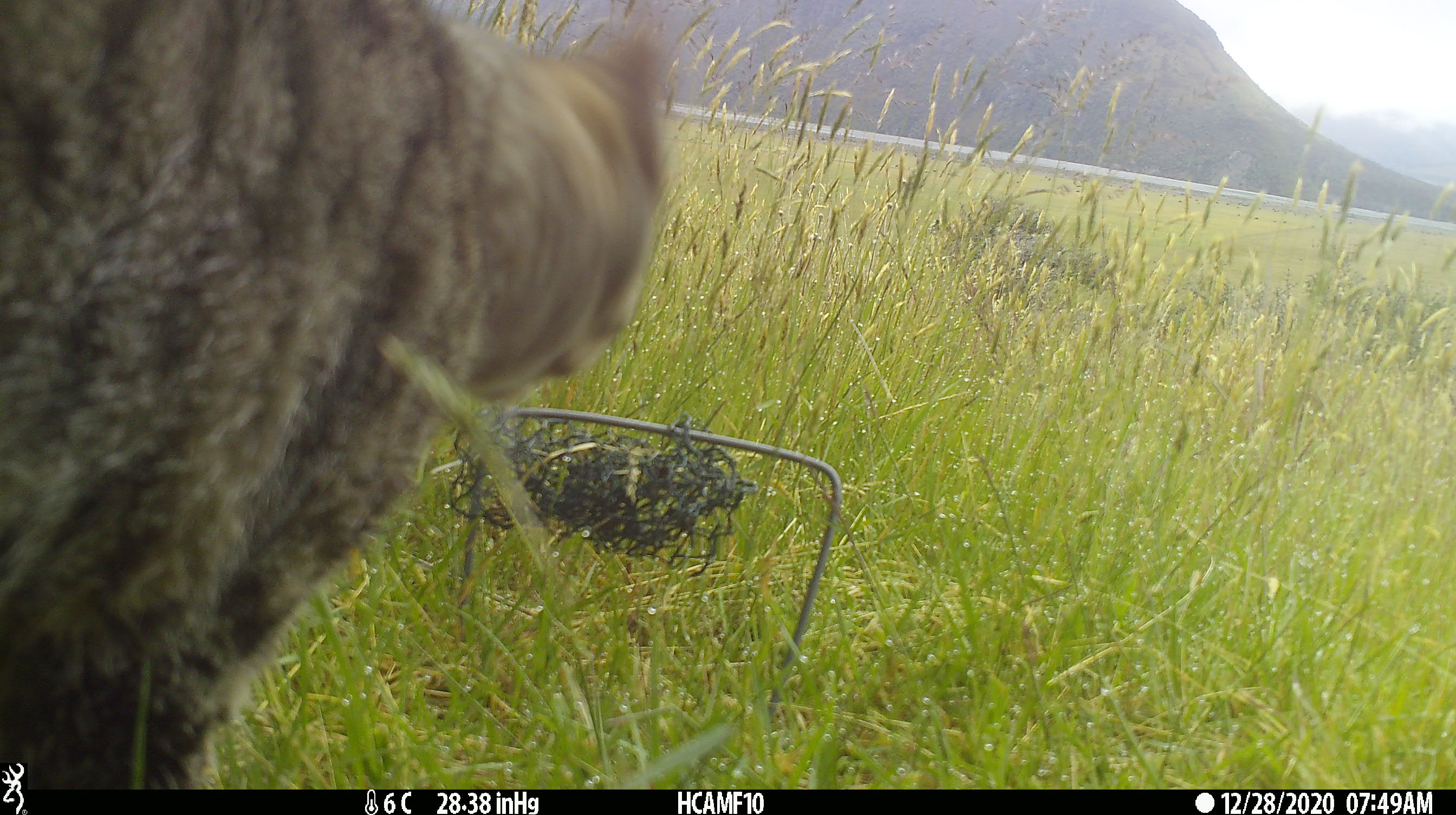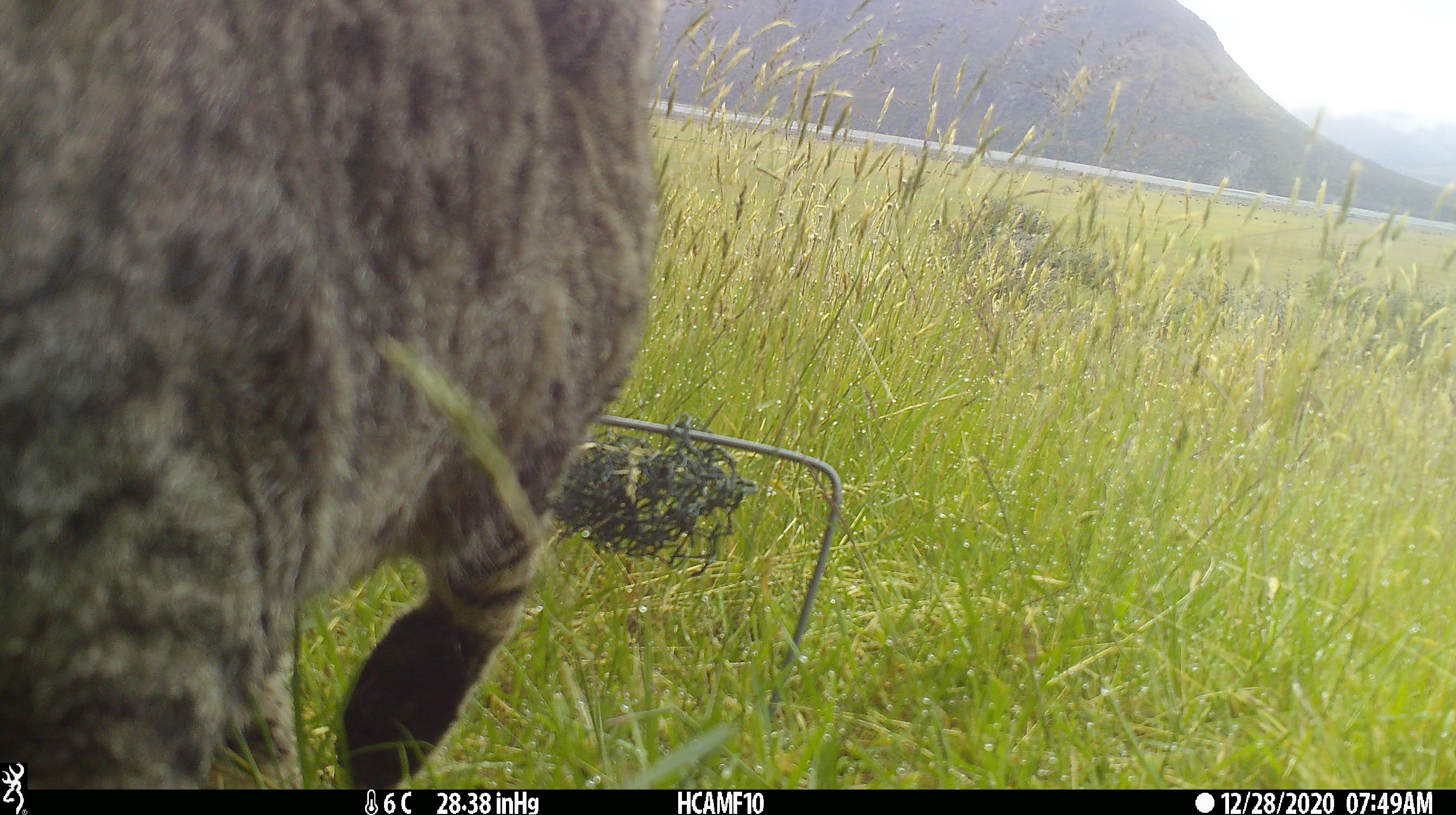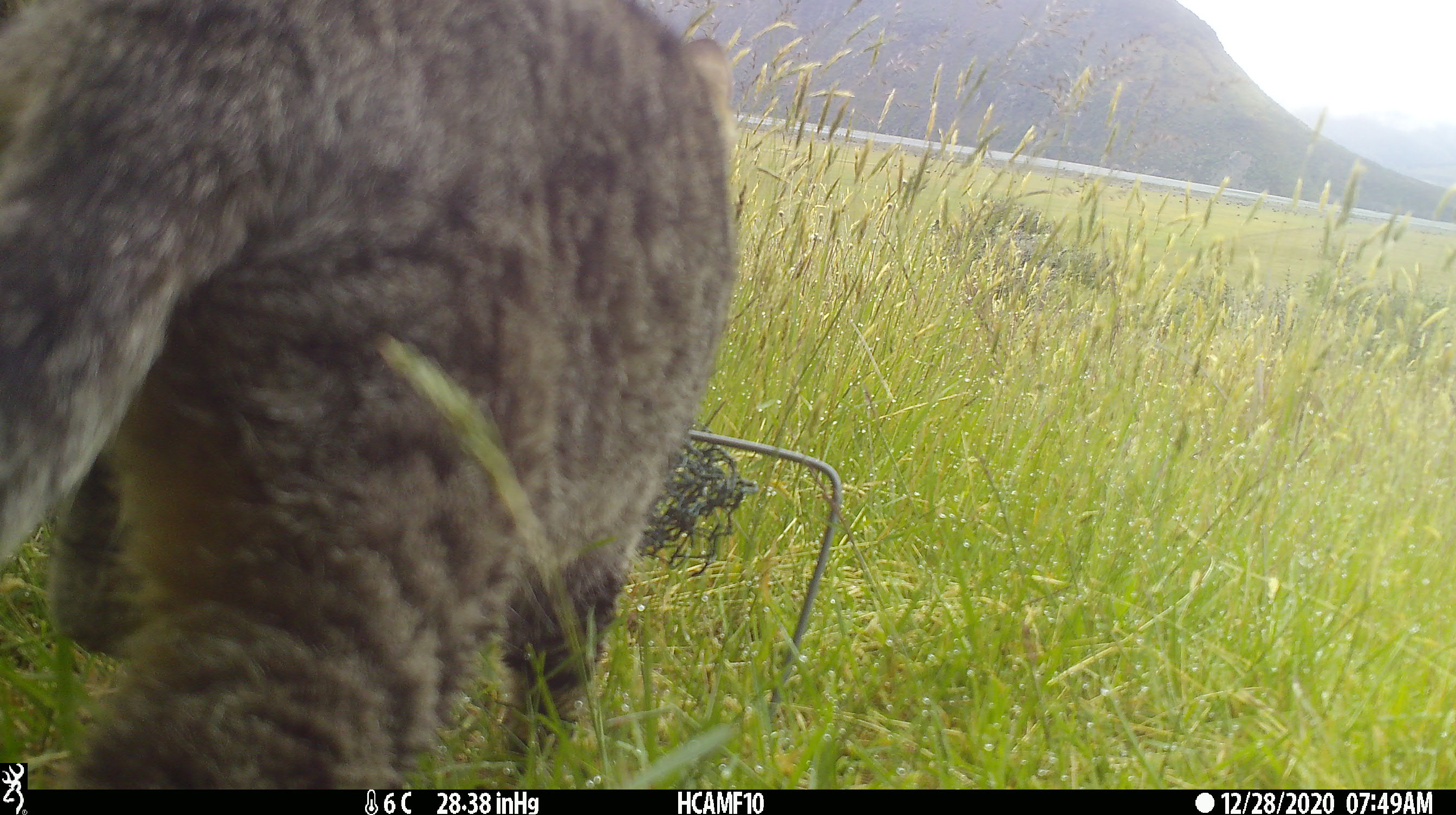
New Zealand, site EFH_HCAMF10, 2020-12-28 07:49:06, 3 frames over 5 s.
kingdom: Animalia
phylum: Chordata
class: Mammalia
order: Carnivora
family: Felidae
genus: Felis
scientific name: Felis catus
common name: domestic cat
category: cat